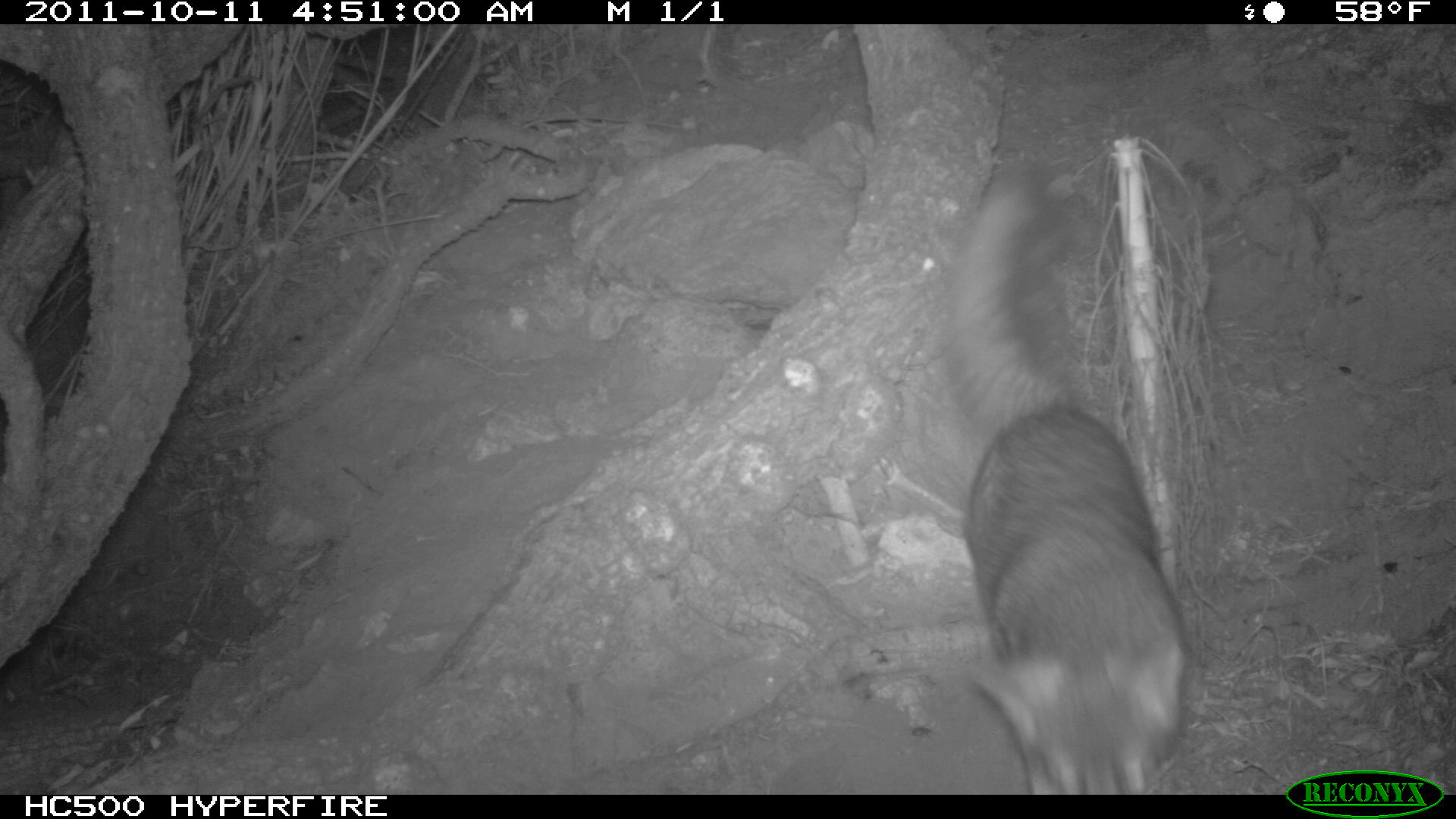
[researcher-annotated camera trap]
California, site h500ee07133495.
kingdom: Animalia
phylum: Chordata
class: Mammalia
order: Carnivora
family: Canidae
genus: Urocyon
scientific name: Urocyon littoralis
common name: island fox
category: fox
Fox (island fox) (Urocyon littoralis).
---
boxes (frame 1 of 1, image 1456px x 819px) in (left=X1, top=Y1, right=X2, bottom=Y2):
fox: (left=934, top=158, right=1197, bottom=793)